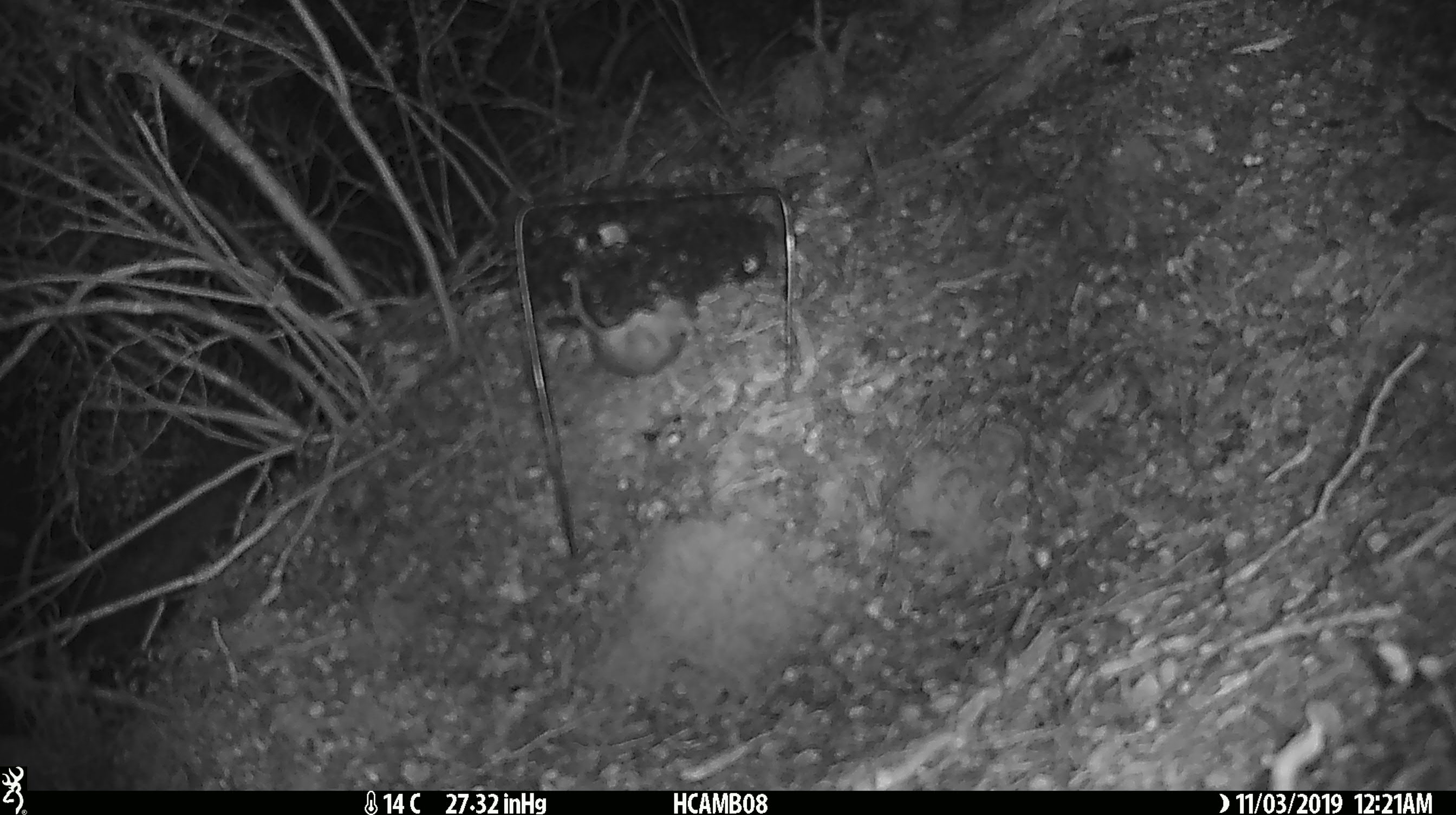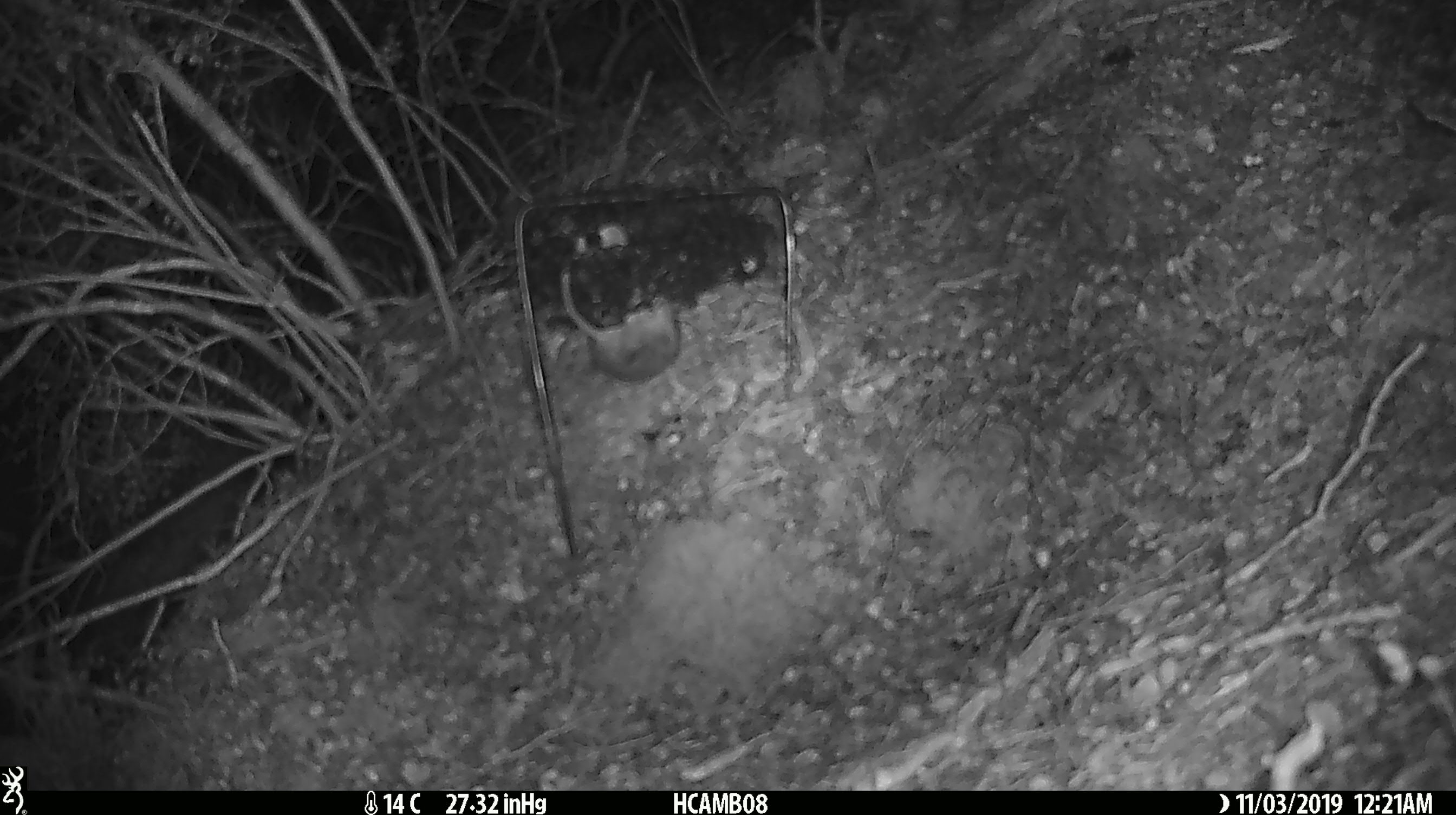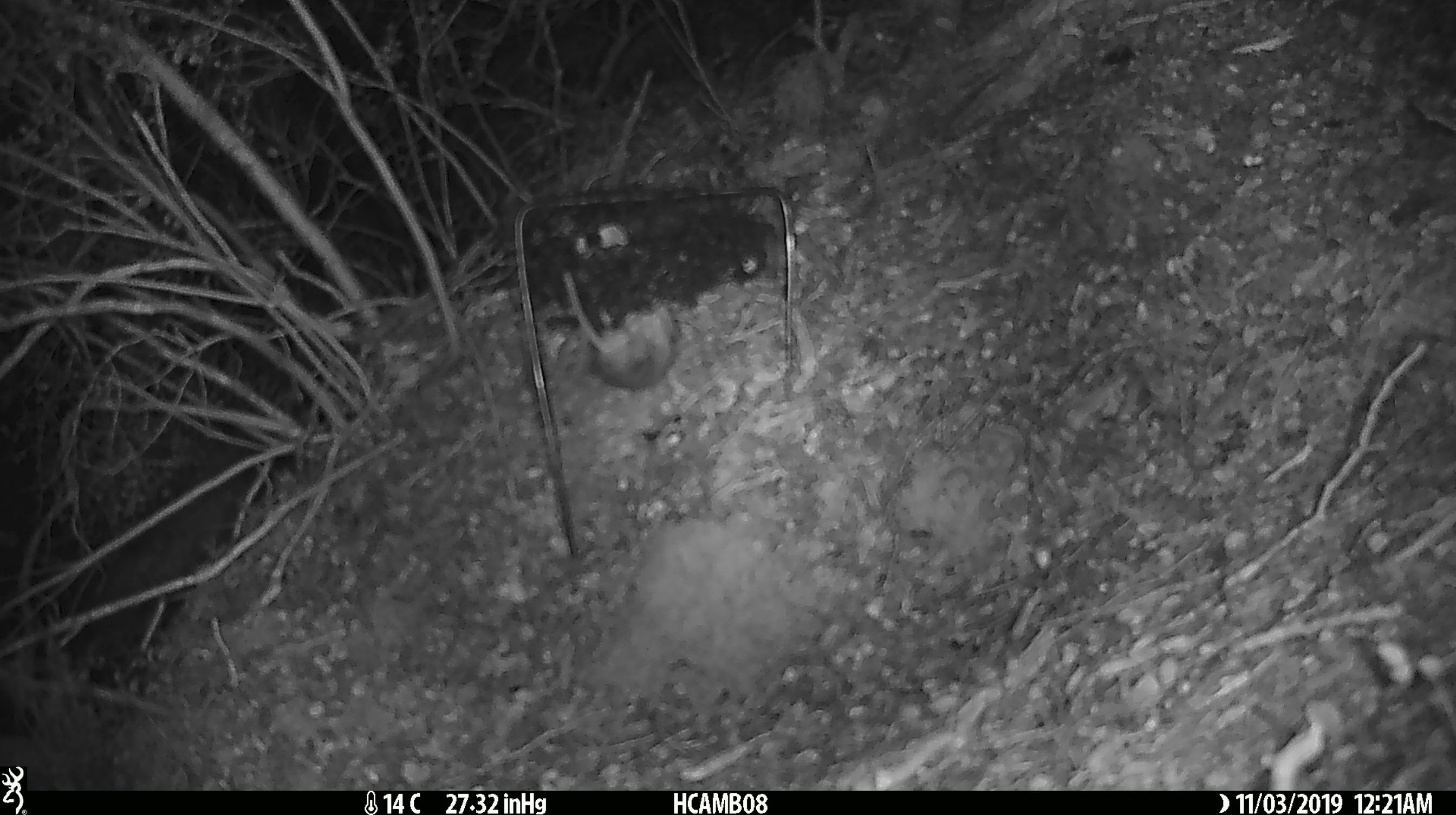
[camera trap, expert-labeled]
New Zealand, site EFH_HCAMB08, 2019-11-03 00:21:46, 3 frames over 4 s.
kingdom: Animalia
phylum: Chordata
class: Mammalia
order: Rodentia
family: Muridae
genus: Mus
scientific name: Mus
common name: mouse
Mouse (Mus).